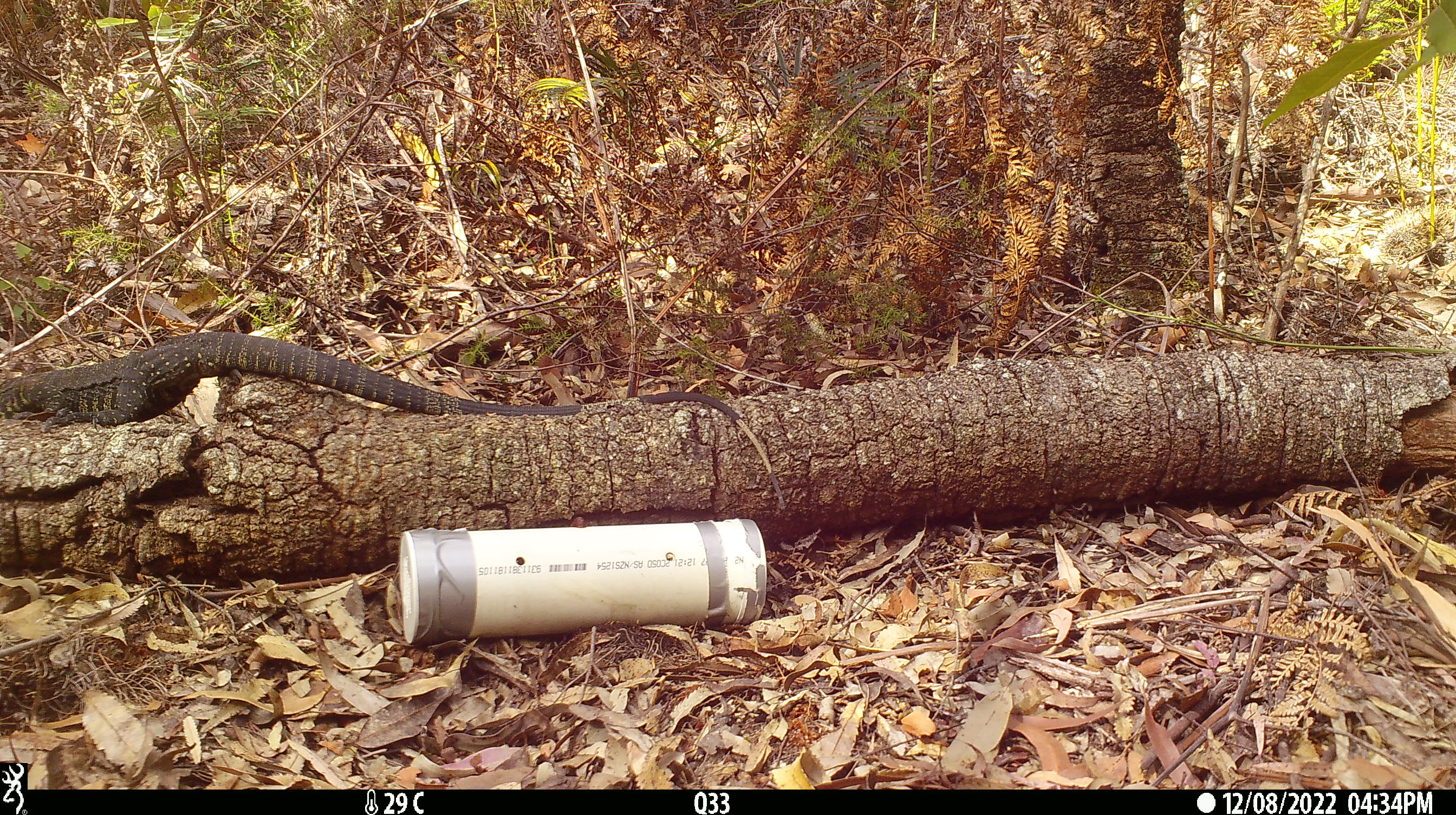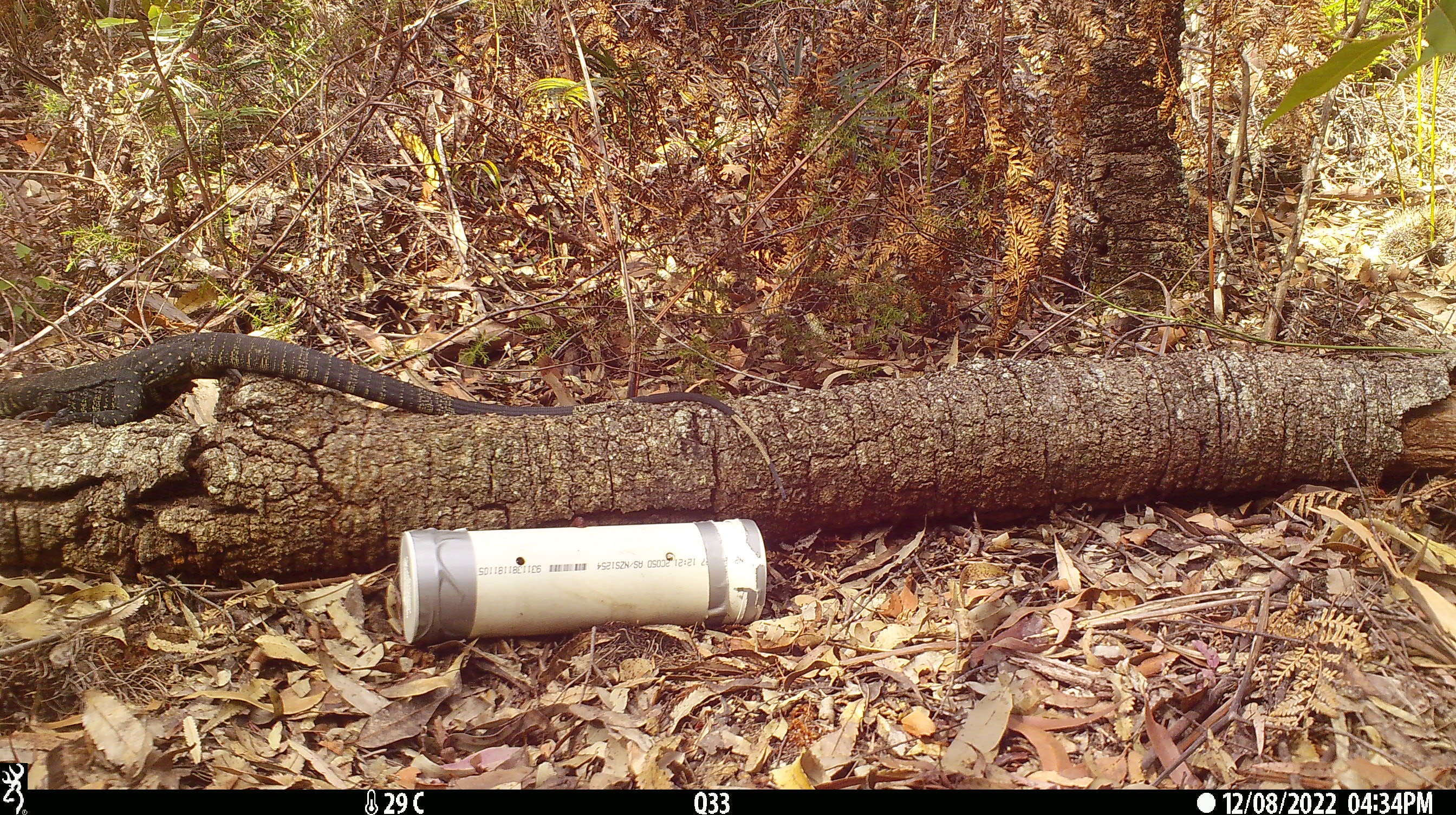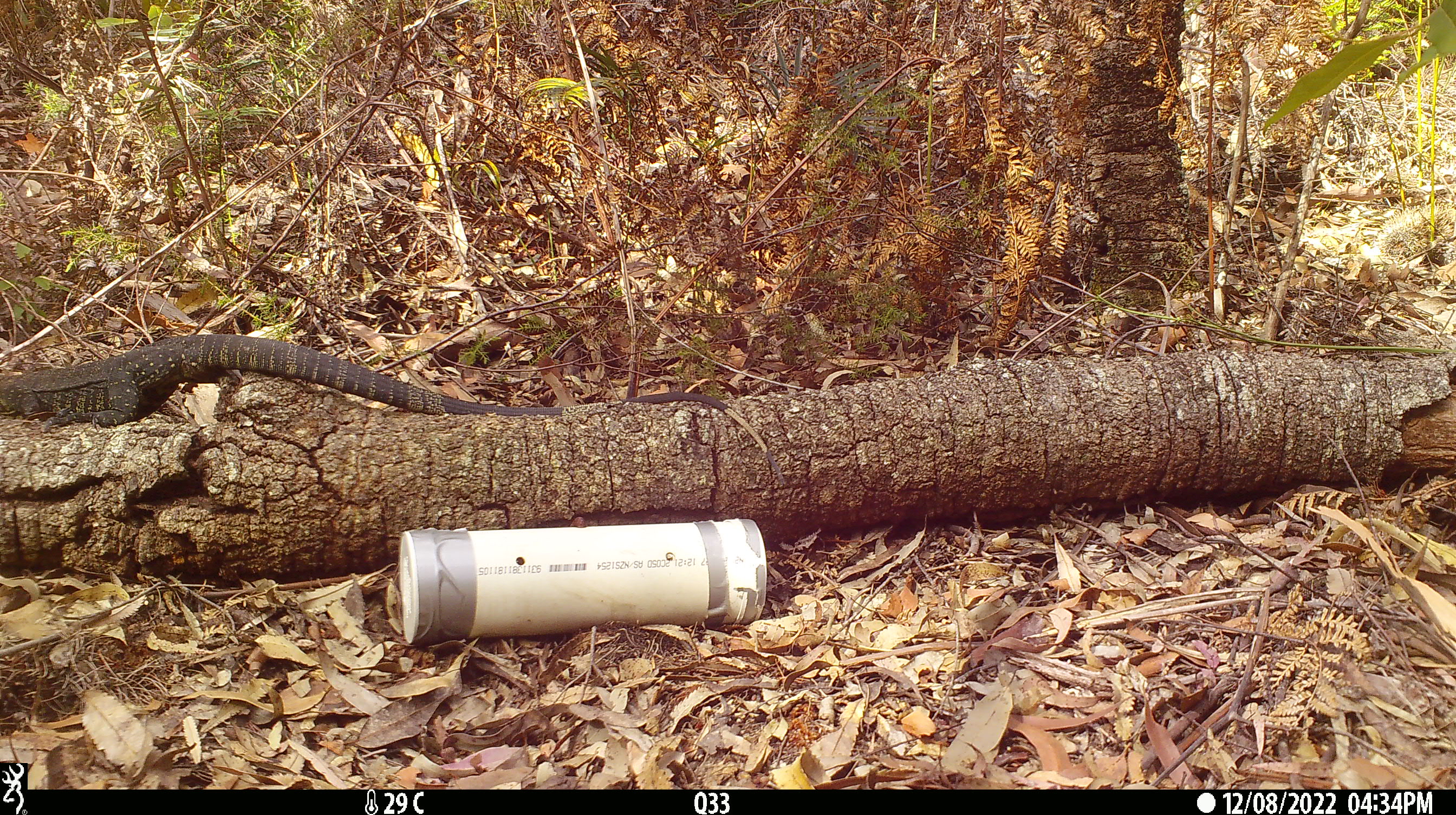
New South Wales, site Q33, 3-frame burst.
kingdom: Animalia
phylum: Chordata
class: Reptilia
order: Squamata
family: Varanidae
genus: Varanus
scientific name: Varanus varius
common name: lace monitor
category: goanna